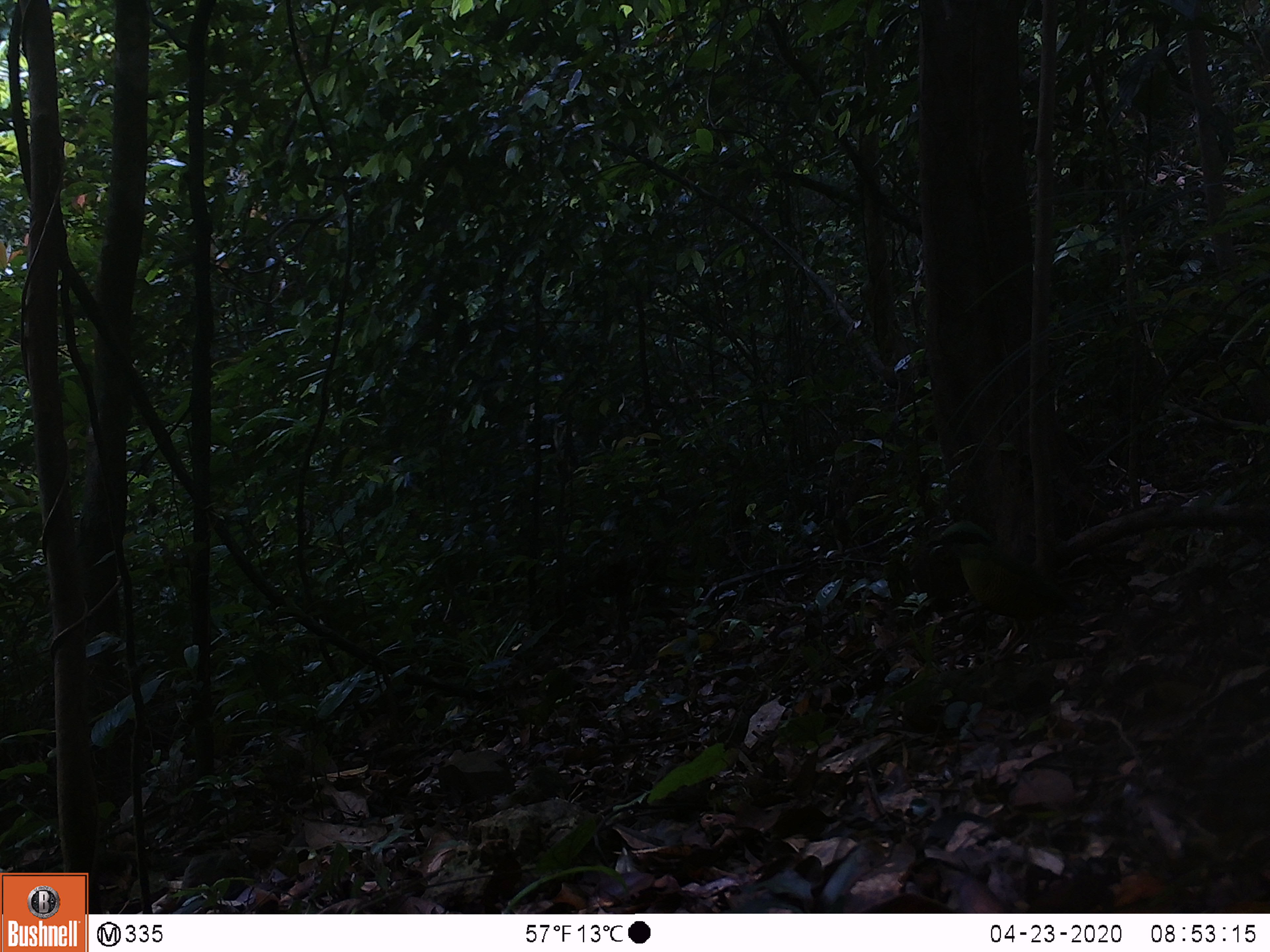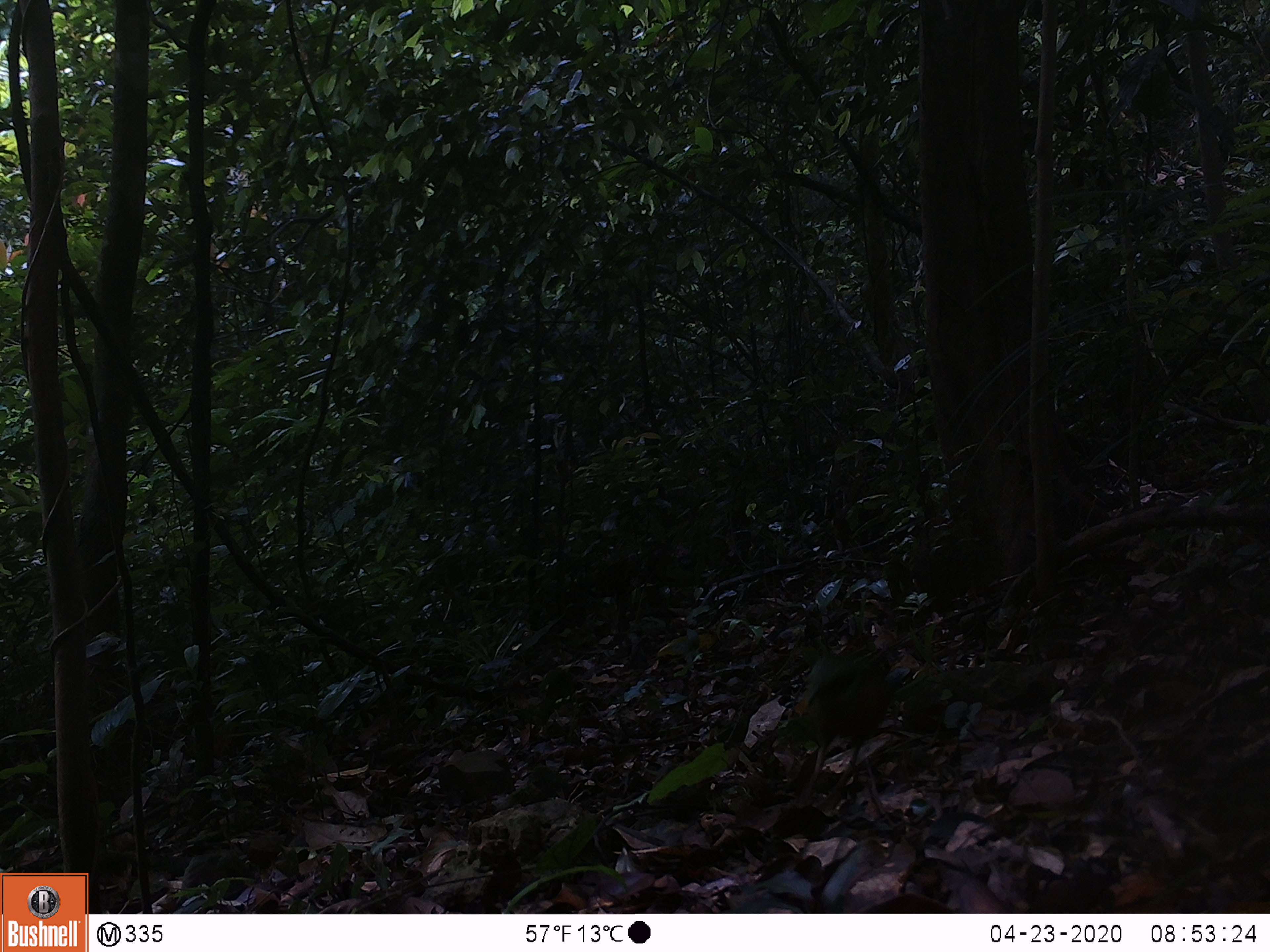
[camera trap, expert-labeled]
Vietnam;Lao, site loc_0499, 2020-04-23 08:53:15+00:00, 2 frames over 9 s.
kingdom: Animalia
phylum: Chordata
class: Aves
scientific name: Aves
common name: bird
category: unidentified bird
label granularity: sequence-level